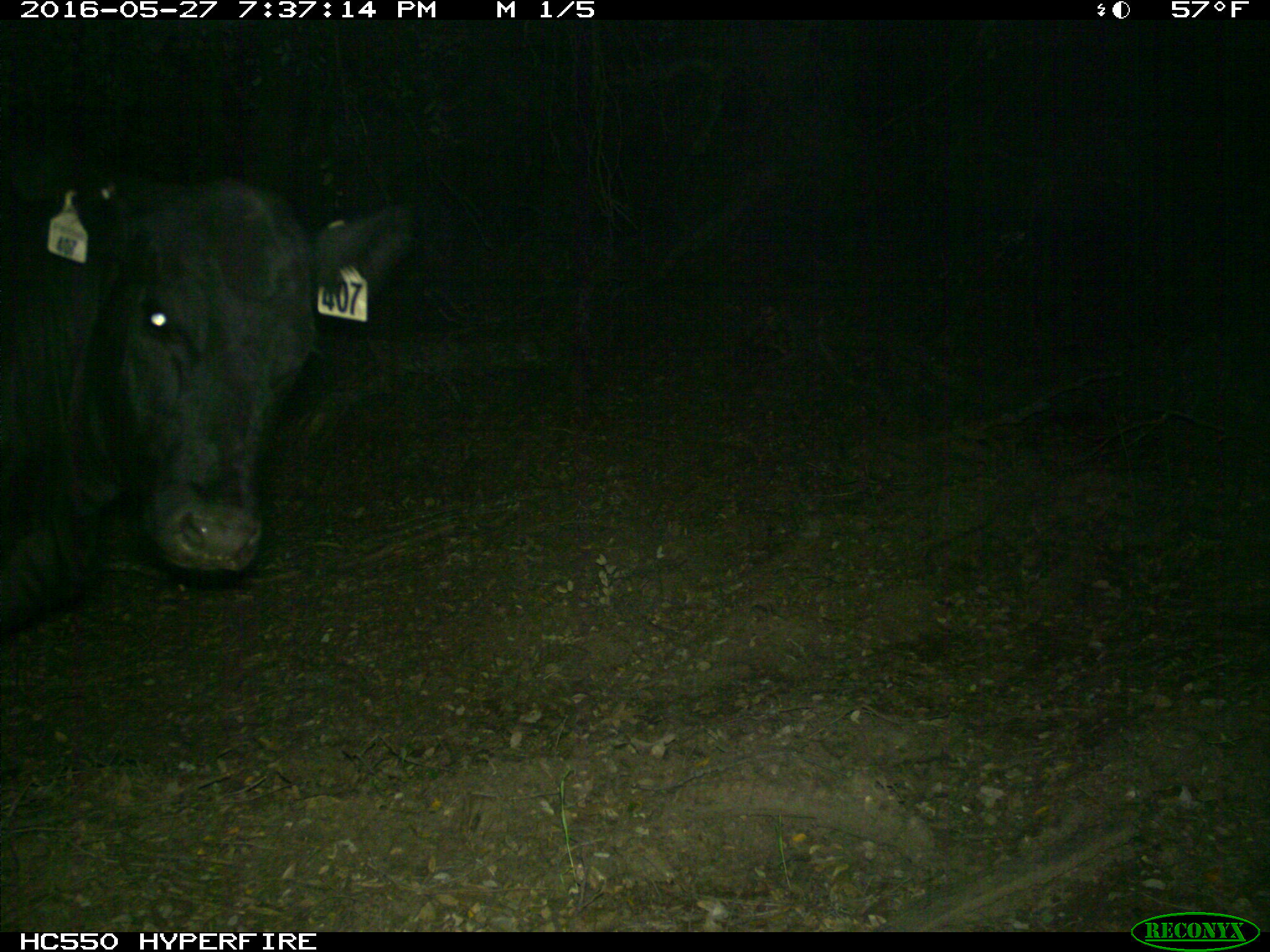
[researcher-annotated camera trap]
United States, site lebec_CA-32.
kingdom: Animalia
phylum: Chordata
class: Mammalia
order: Artiodactyla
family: Bovidae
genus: Bos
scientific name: Bos taurus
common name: domestic cow